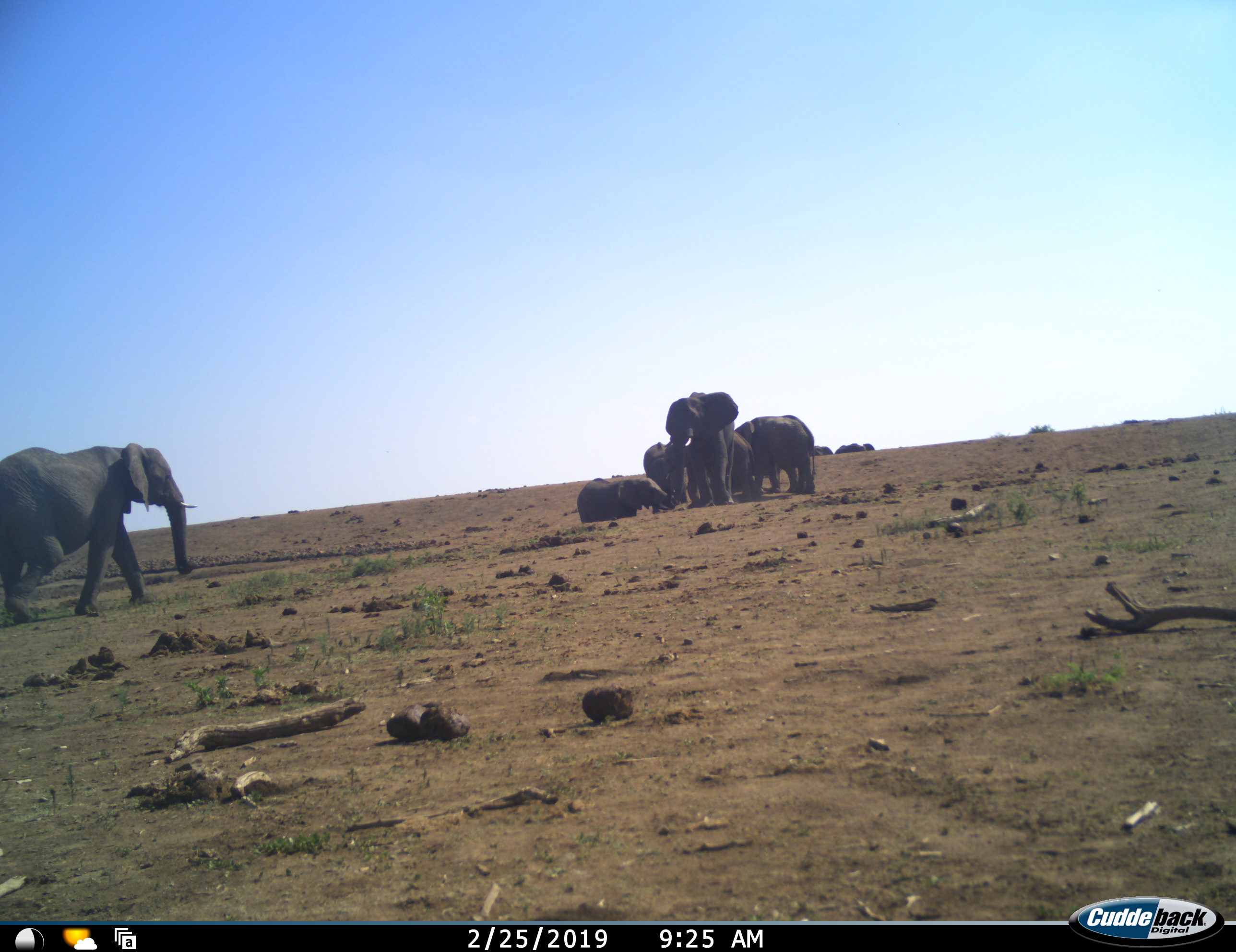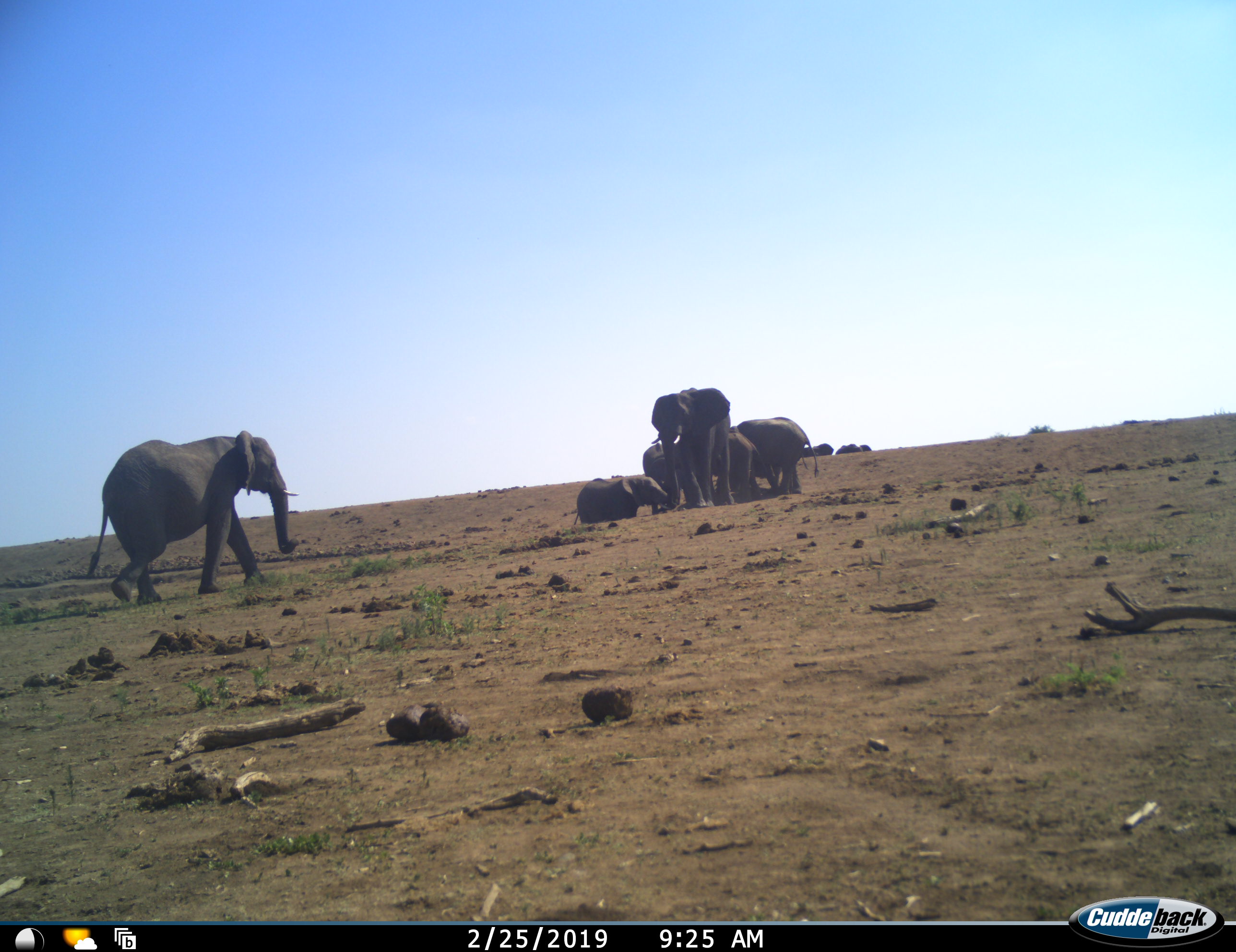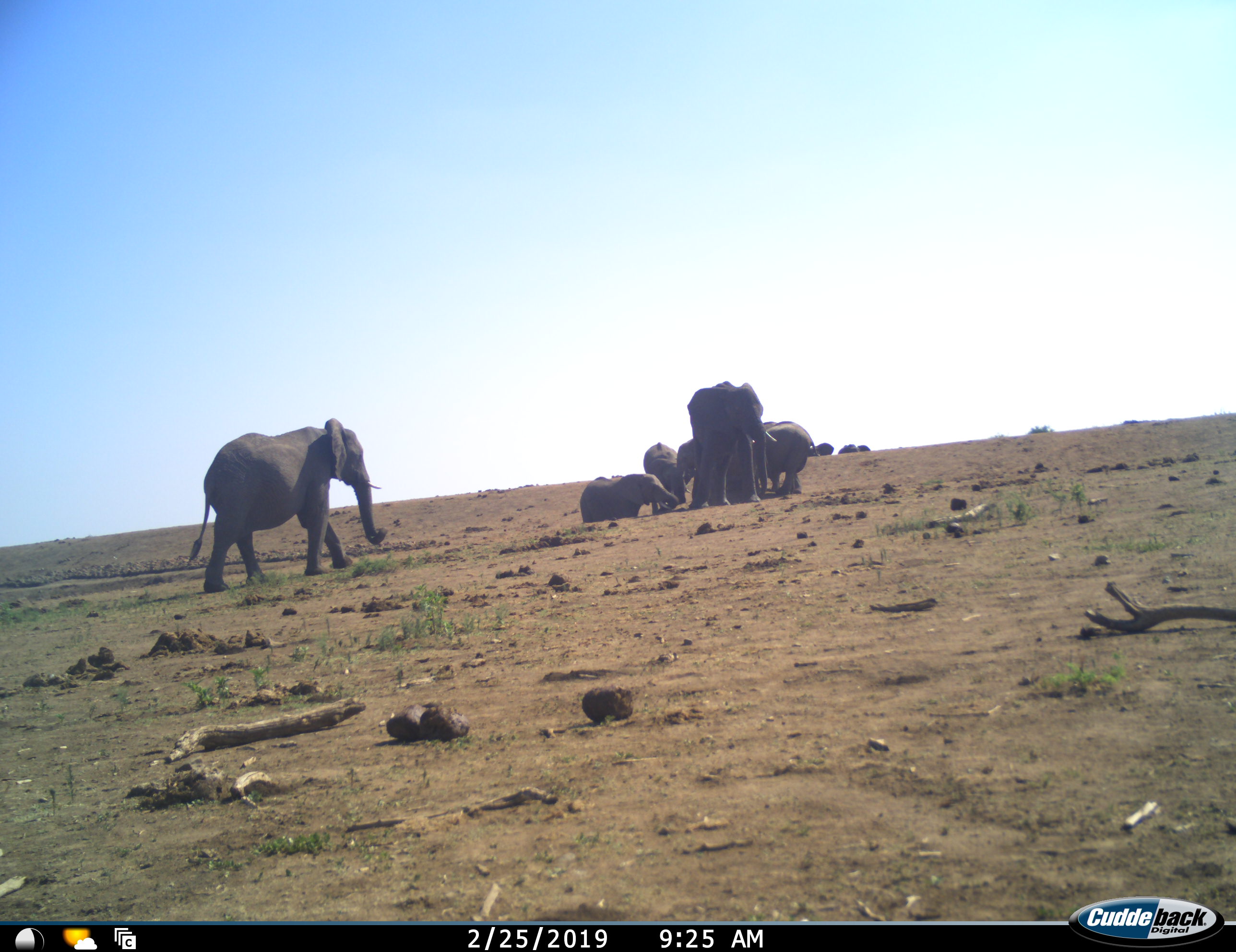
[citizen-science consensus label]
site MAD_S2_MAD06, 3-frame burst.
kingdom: Animalia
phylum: Chordata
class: Mammalia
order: Proboscidea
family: Elephantidae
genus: Loxodonta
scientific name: Loxodonta africana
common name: african bush elephant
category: elephant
Elephant (african bush elephant) (Loxodonta africana), count 9. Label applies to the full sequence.